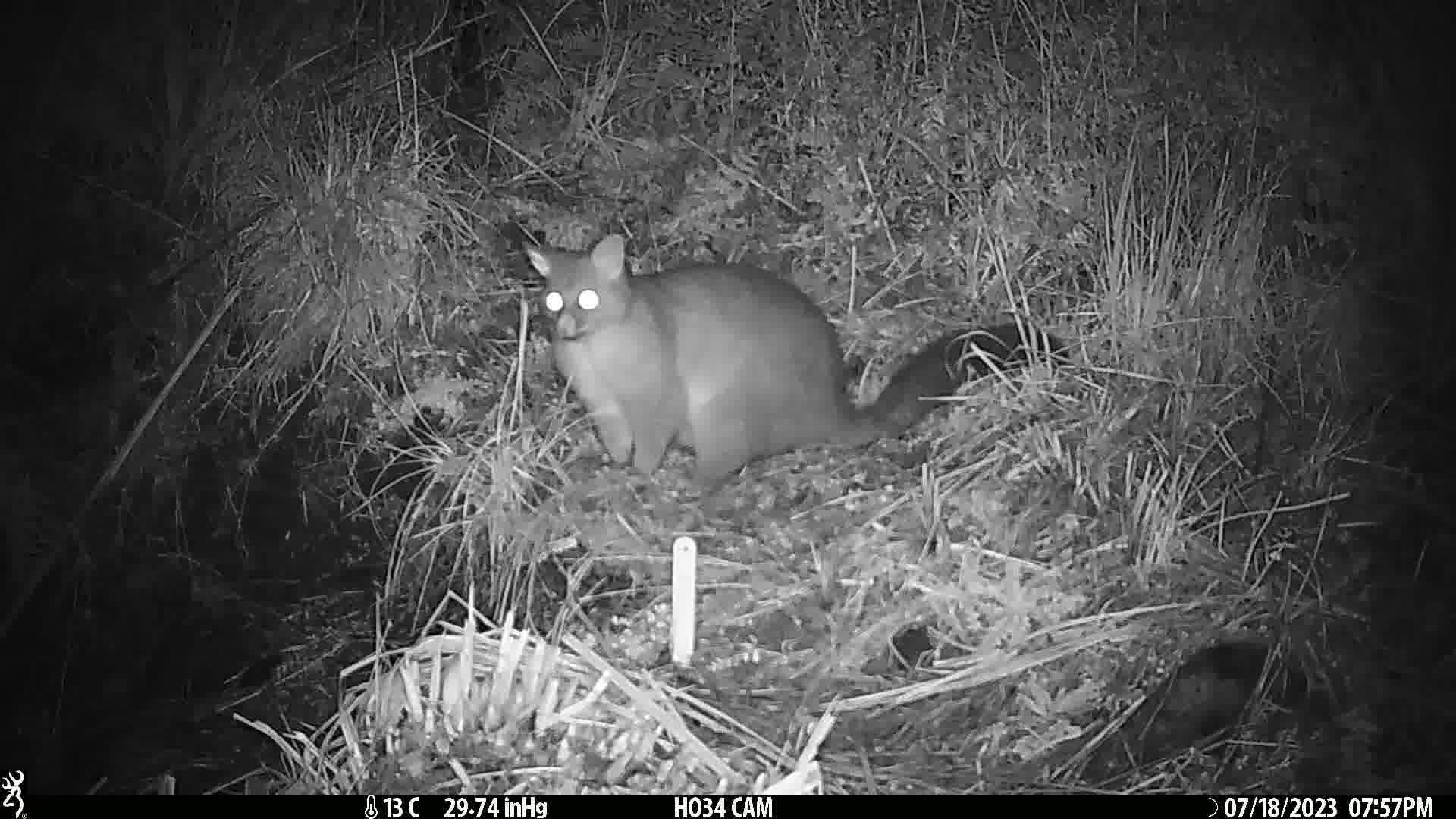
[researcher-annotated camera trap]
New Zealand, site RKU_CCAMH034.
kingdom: Animalia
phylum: Chordata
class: Mammalia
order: Diprotodontia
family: Phalangeridae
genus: Trichosurus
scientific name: Trichosurus vulpecula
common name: common brushtail possum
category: possum